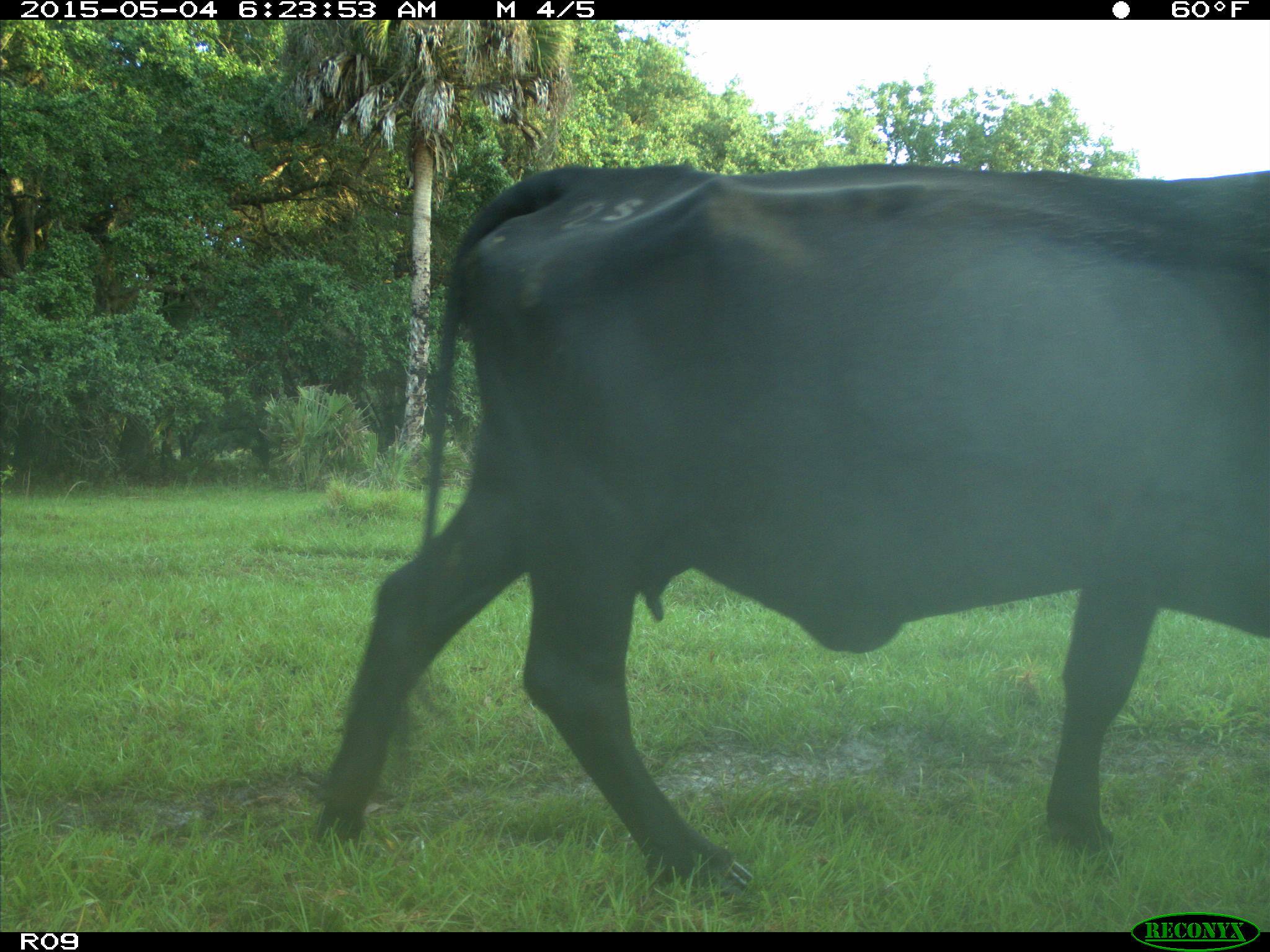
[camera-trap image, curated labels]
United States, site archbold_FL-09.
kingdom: Animalia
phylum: Chordata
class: Mammalia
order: Artiodactyla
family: Bovidae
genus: Bos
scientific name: Bos taurus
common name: domestic cow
Bos taurus (domestic cow).